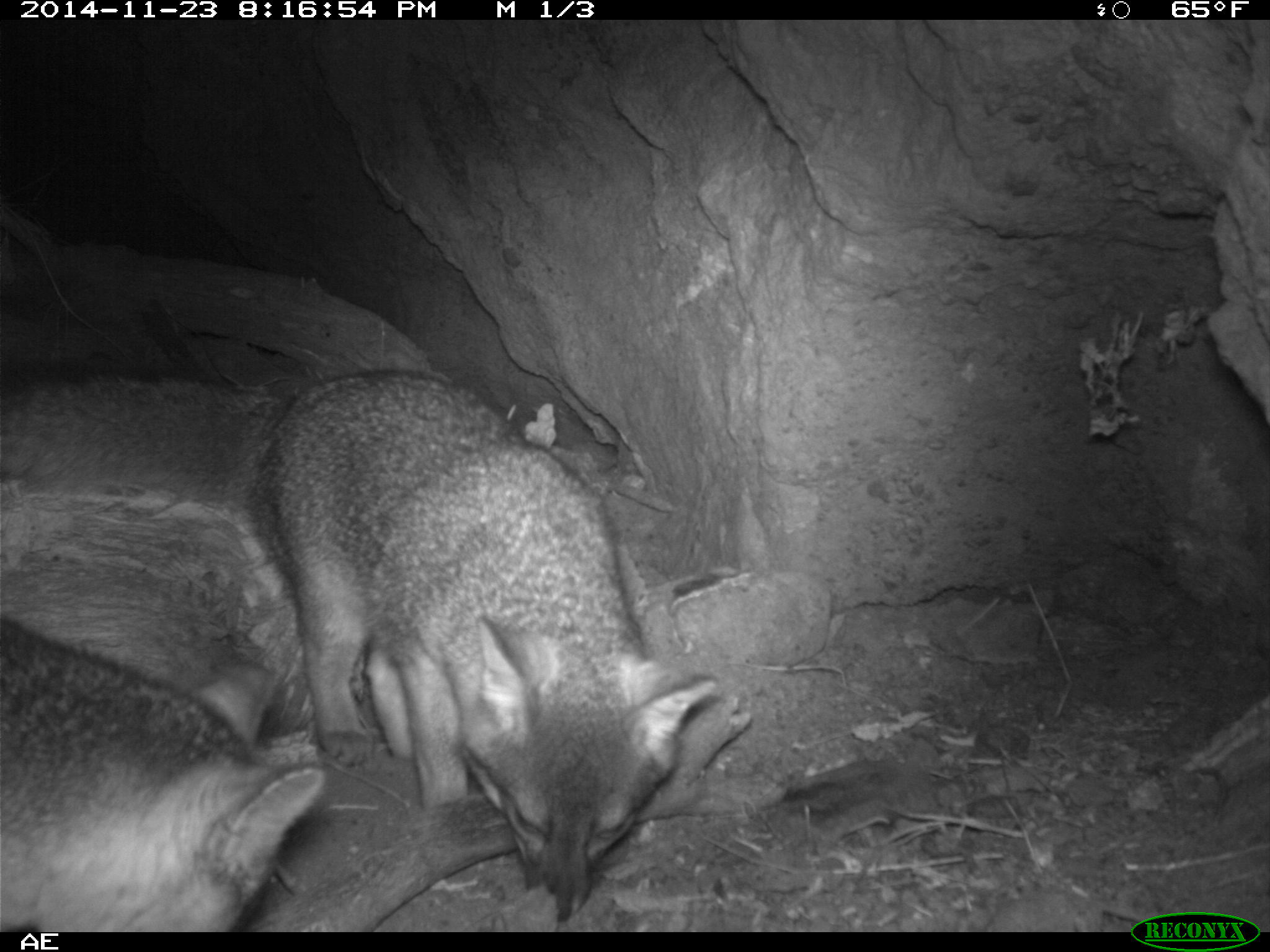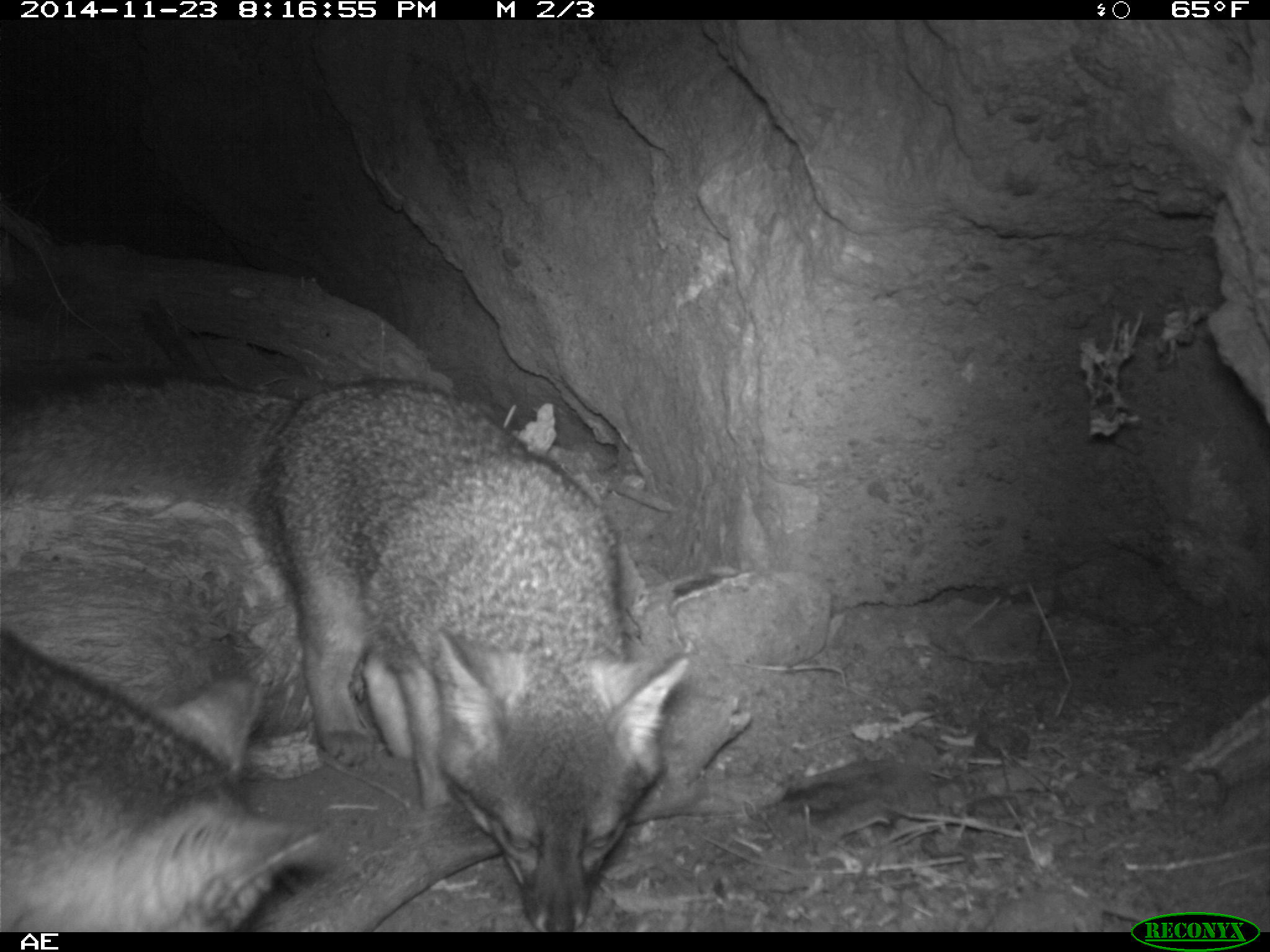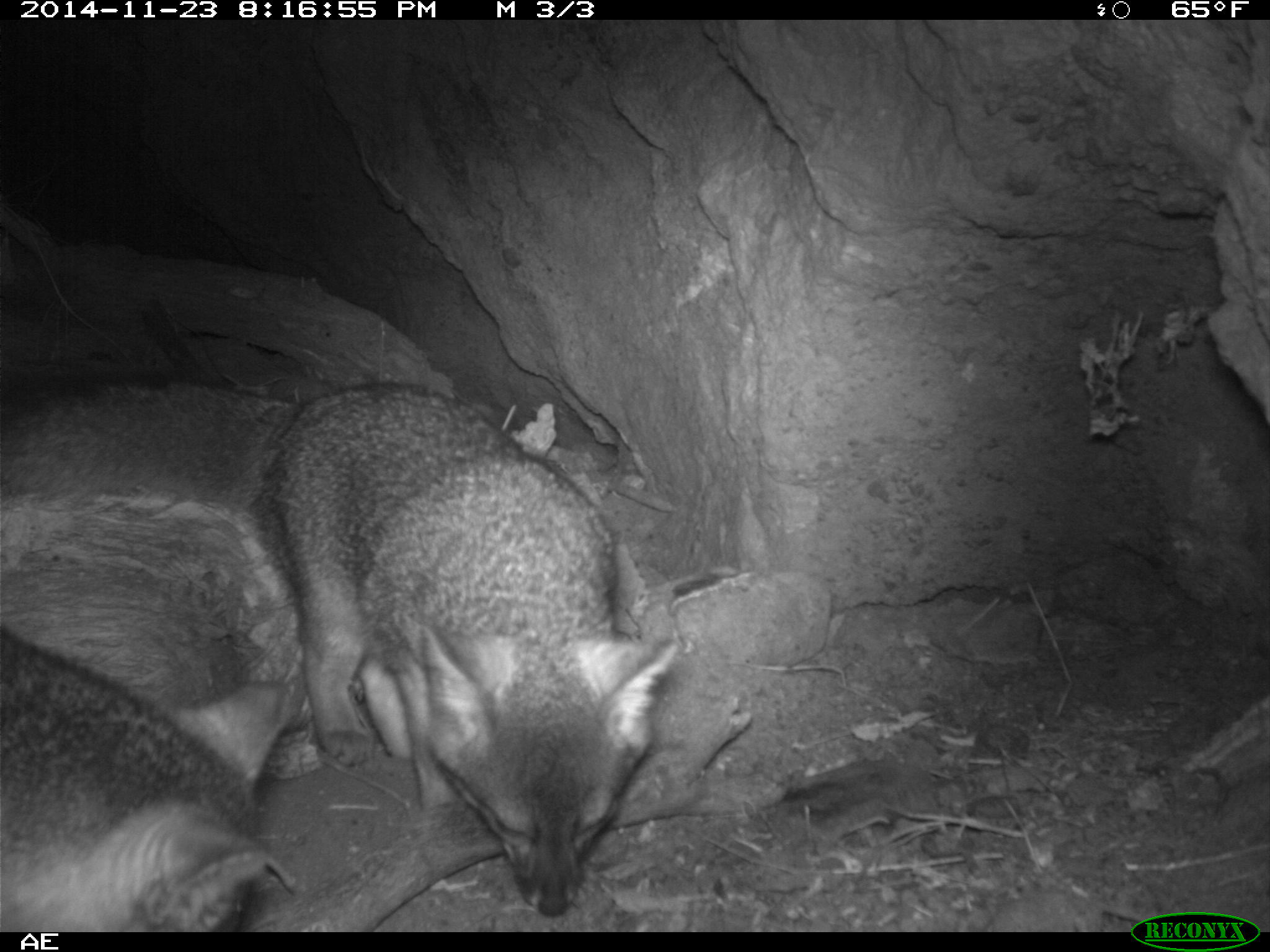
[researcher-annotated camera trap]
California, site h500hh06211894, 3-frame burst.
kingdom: Animalia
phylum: Chordata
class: Mammalia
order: Carnivora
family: Canidae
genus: Urocyon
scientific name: Urocyon littoralis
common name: island fox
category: fox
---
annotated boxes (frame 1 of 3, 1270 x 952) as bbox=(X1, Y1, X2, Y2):
fox: bbox=(232, 368, 711, 923); bbox=(1, 614, 322, 934)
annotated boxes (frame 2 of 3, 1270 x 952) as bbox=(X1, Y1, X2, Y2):
fox: bbox=(257, 378, 690, 933); bbox=(0, 625, 326, 930)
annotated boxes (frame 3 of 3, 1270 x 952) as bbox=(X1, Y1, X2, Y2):
fox: bbox=(235, 380, 683, 915); bbox=(0, 624, 295, 933)